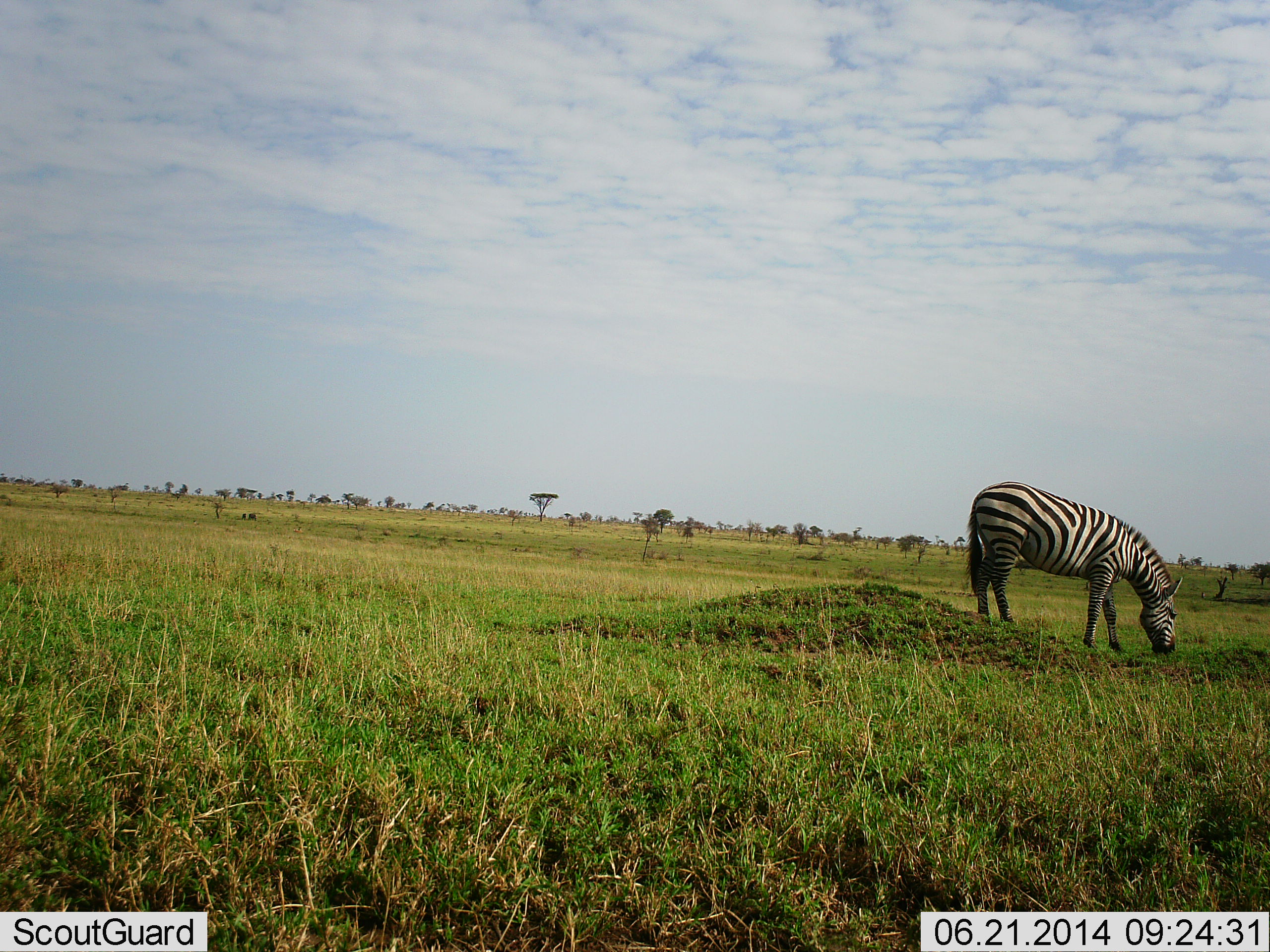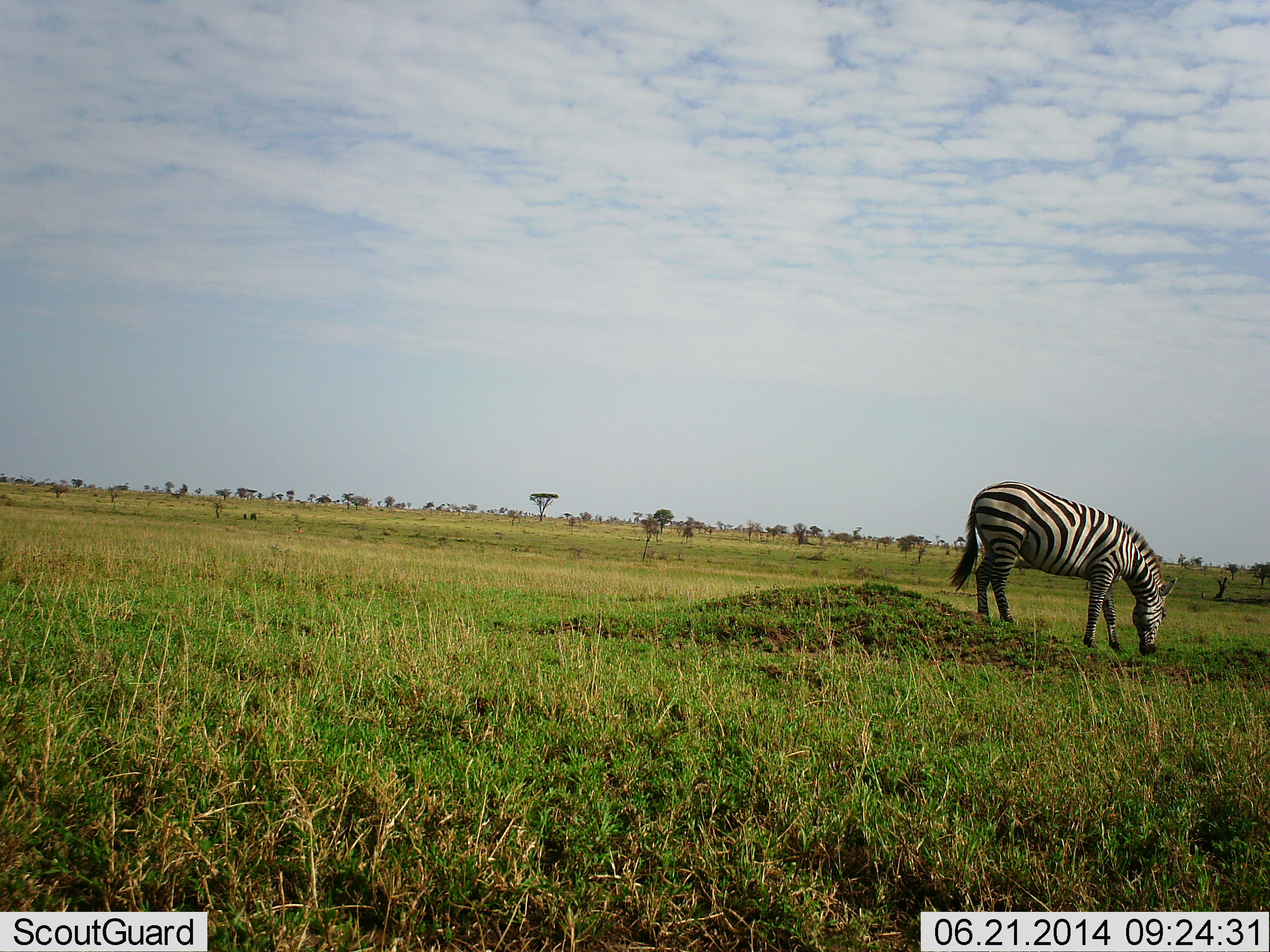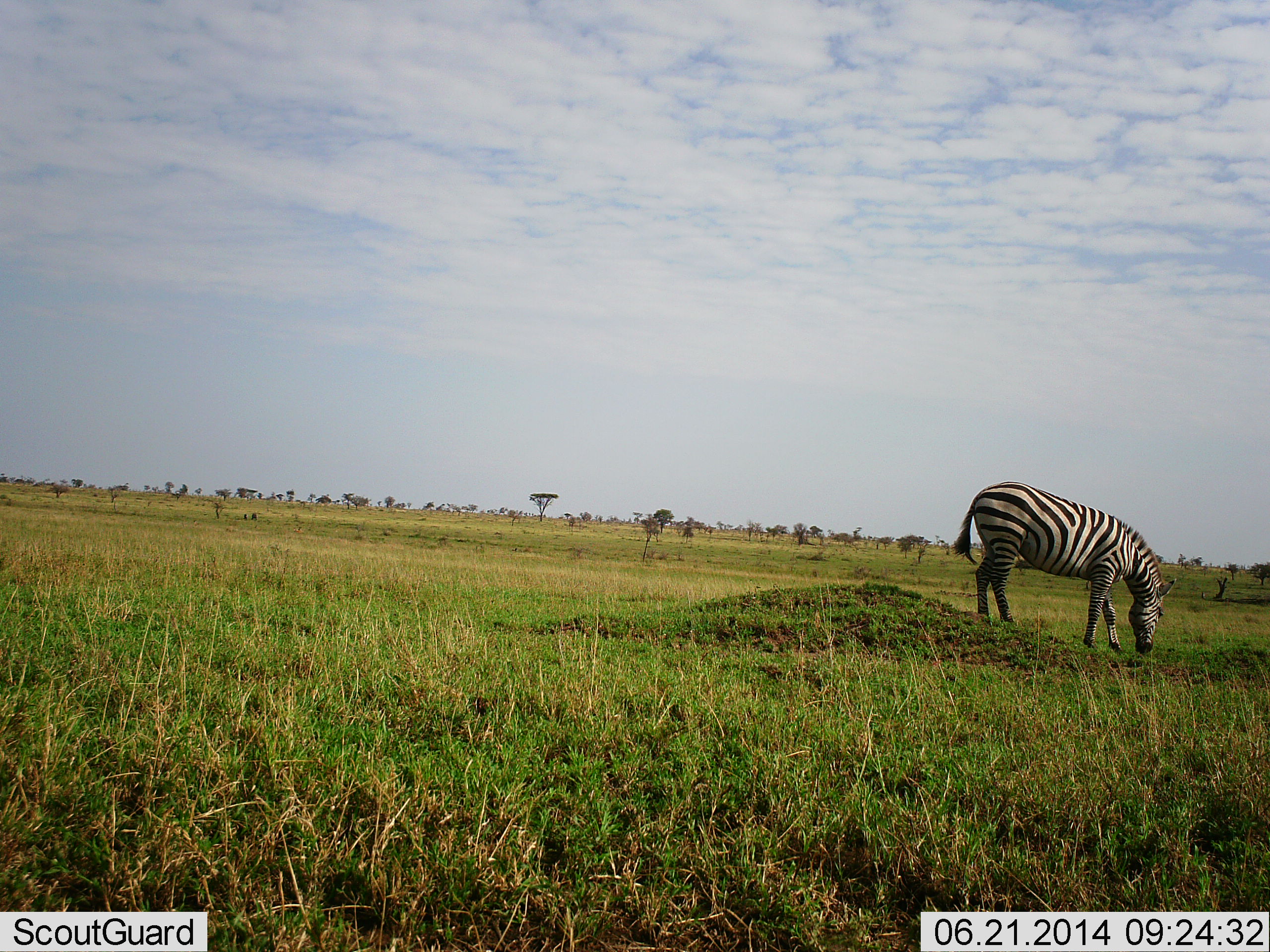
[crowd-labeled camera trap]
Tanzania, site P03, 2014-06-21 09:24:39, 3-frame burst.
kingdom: Animalia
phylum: Chordata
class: Mammalia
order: Perissodactyla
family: Equidae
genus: Equus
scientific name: Equus quagga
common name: plains zebra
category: zebra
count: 1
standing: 40%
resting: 0%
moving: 0%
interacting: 0%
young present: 0%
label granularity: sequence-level